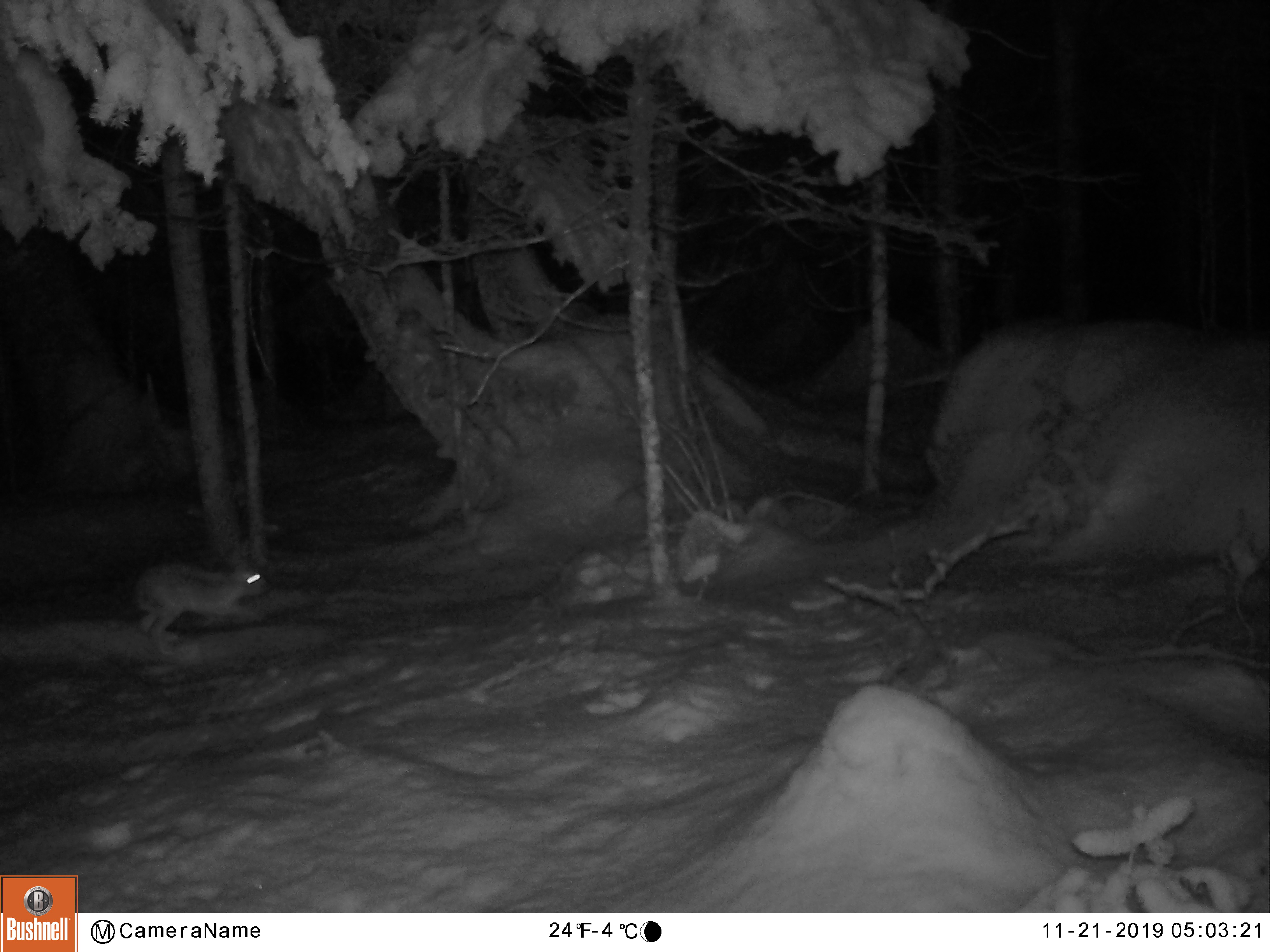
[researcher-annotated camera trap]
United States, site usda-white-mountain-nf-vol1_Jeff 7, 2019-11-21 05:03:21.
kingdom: Animalia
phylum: Chordata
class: Mammalia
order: Lagomorpha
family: Leporidae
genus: Lepus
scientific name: Lepus americanus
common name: snowshoe hare